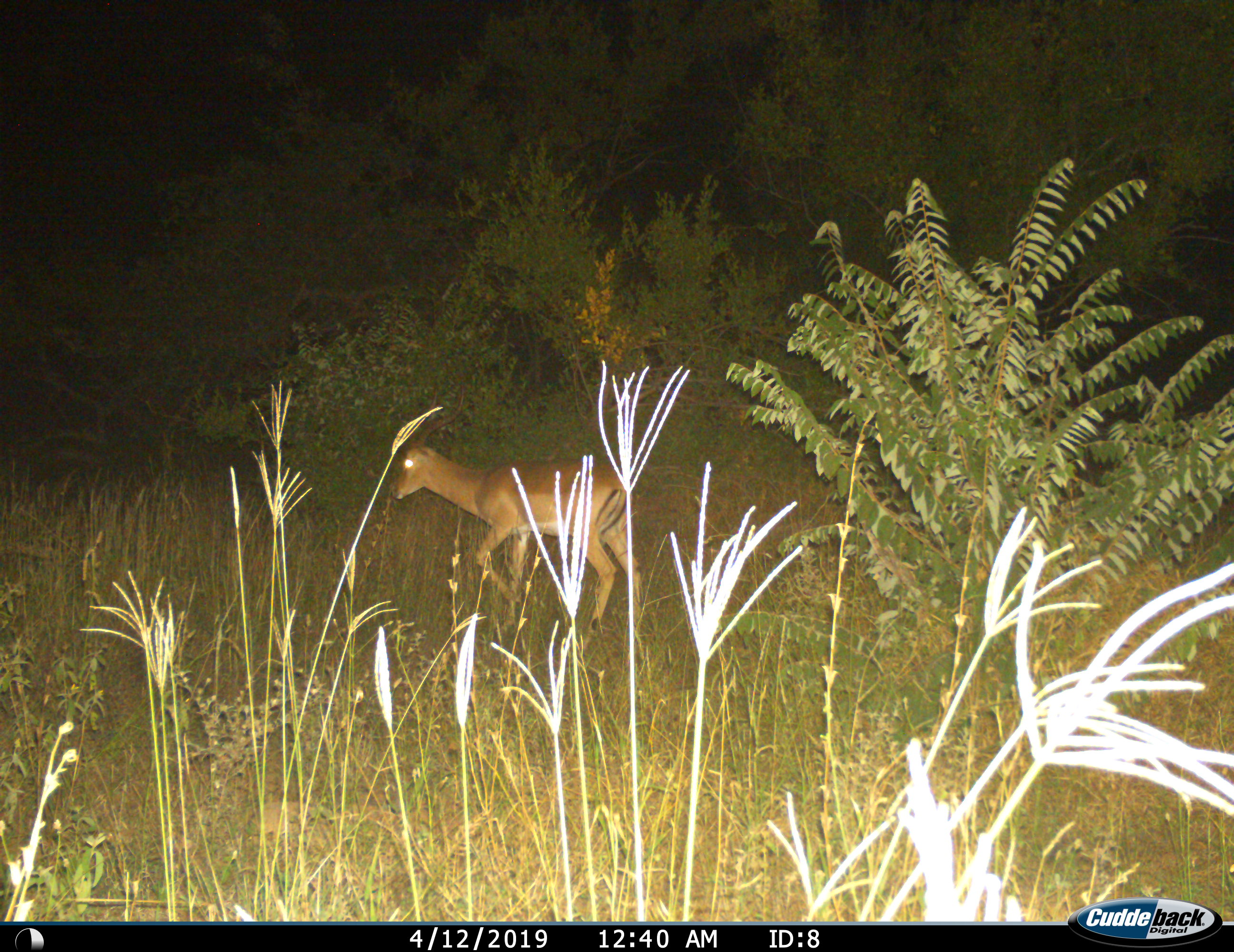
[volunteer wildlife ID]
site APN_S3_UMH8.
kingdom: Animalia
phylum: Chordata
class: Mammalia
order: Artiodactyla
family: Bovidae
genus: Aepyceros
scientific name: Aepyceros melampus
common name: impala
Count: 1.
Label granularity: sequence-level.